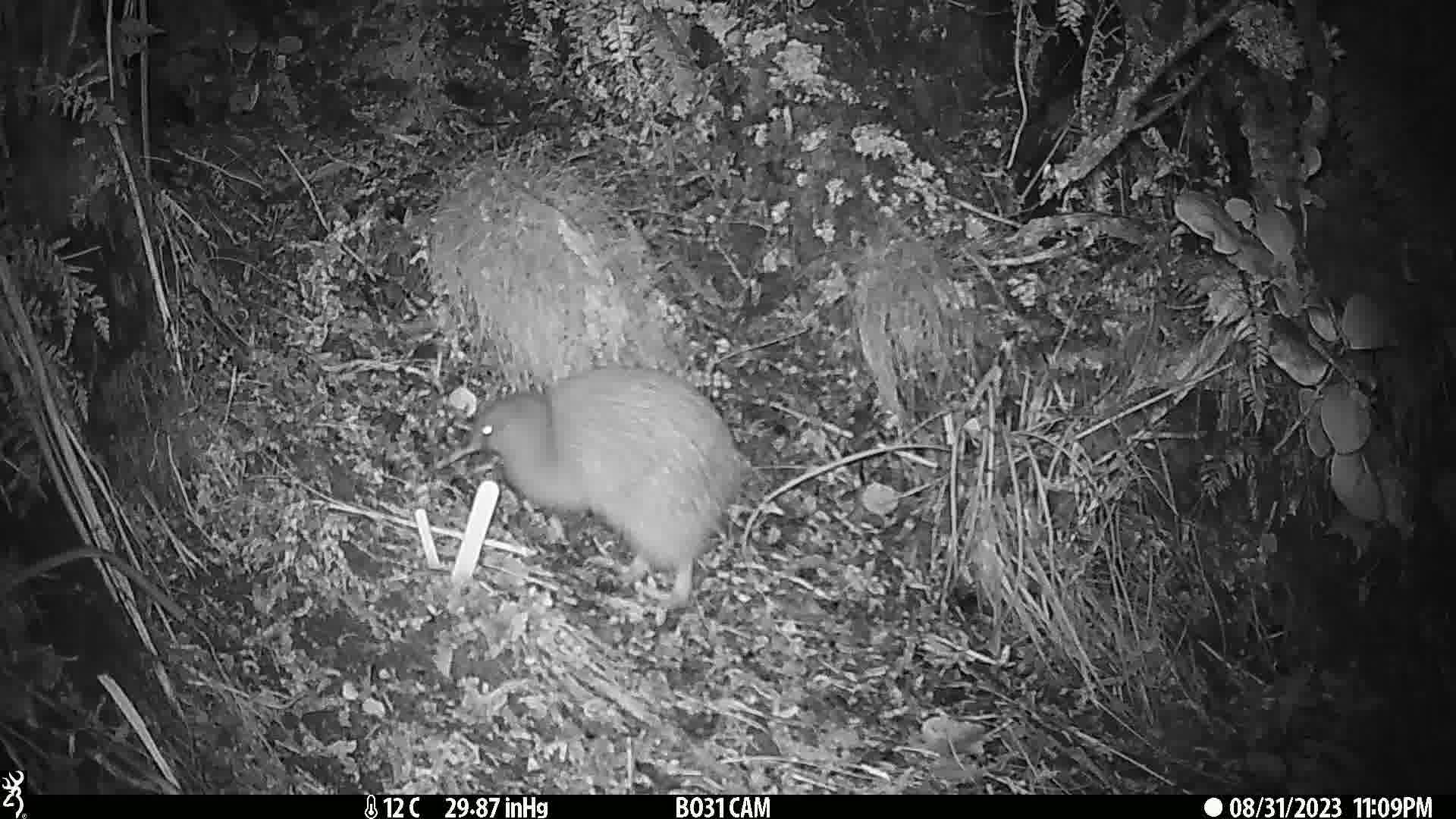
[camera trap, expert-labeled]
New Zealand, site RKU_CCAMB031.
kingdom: Animalia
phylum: Chordata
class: Aves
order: Apterygiformes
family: Apterygidae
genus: Apteryx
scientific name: Apteryx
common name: kiwi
Kiwi (Apteryx).